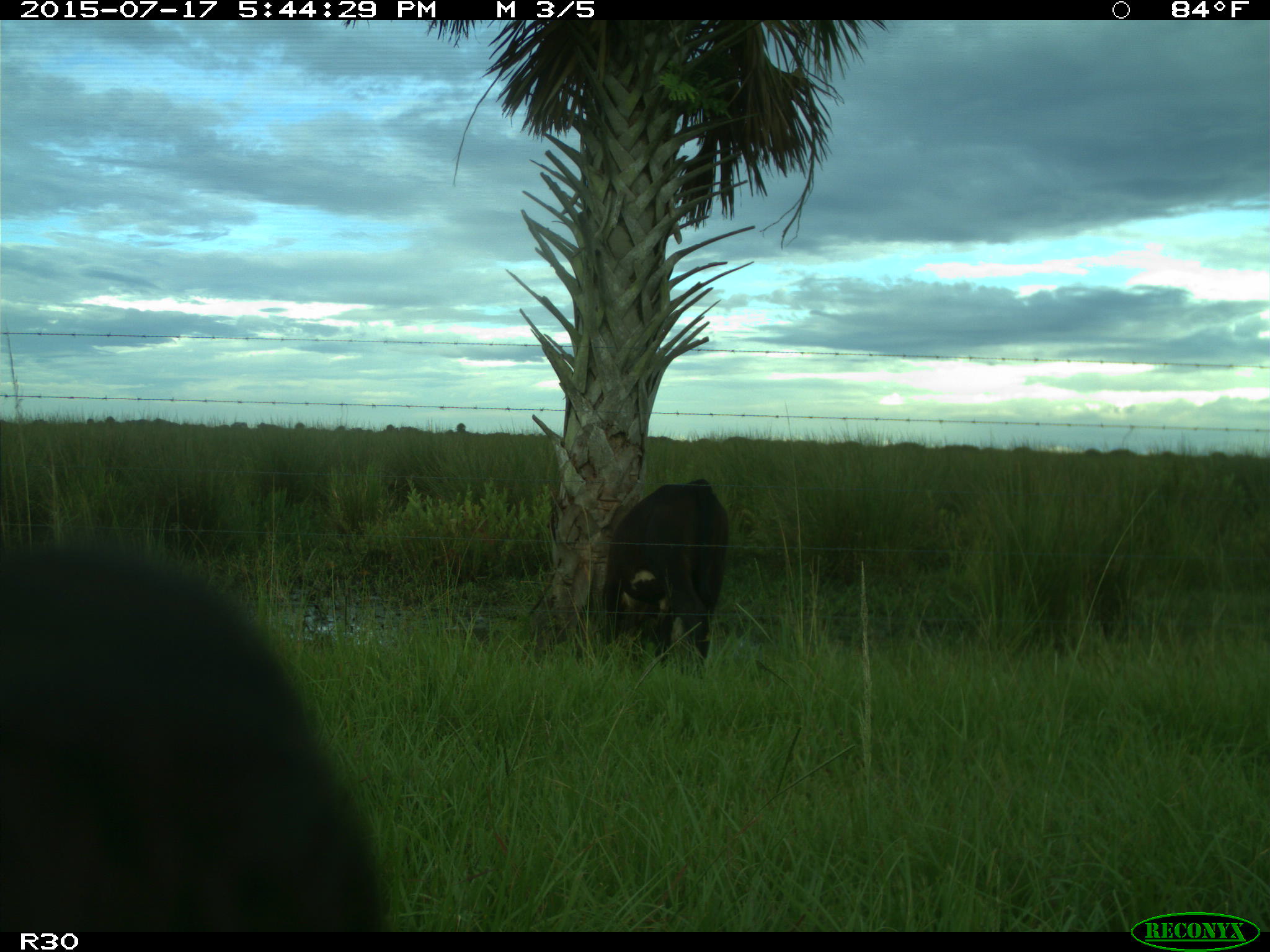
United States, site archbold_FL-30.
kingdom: Animalia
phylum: Chordata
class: Mammalia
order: Artiodactyla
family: Bovidae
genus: Bos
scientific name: Bos taurus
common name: domestic cow